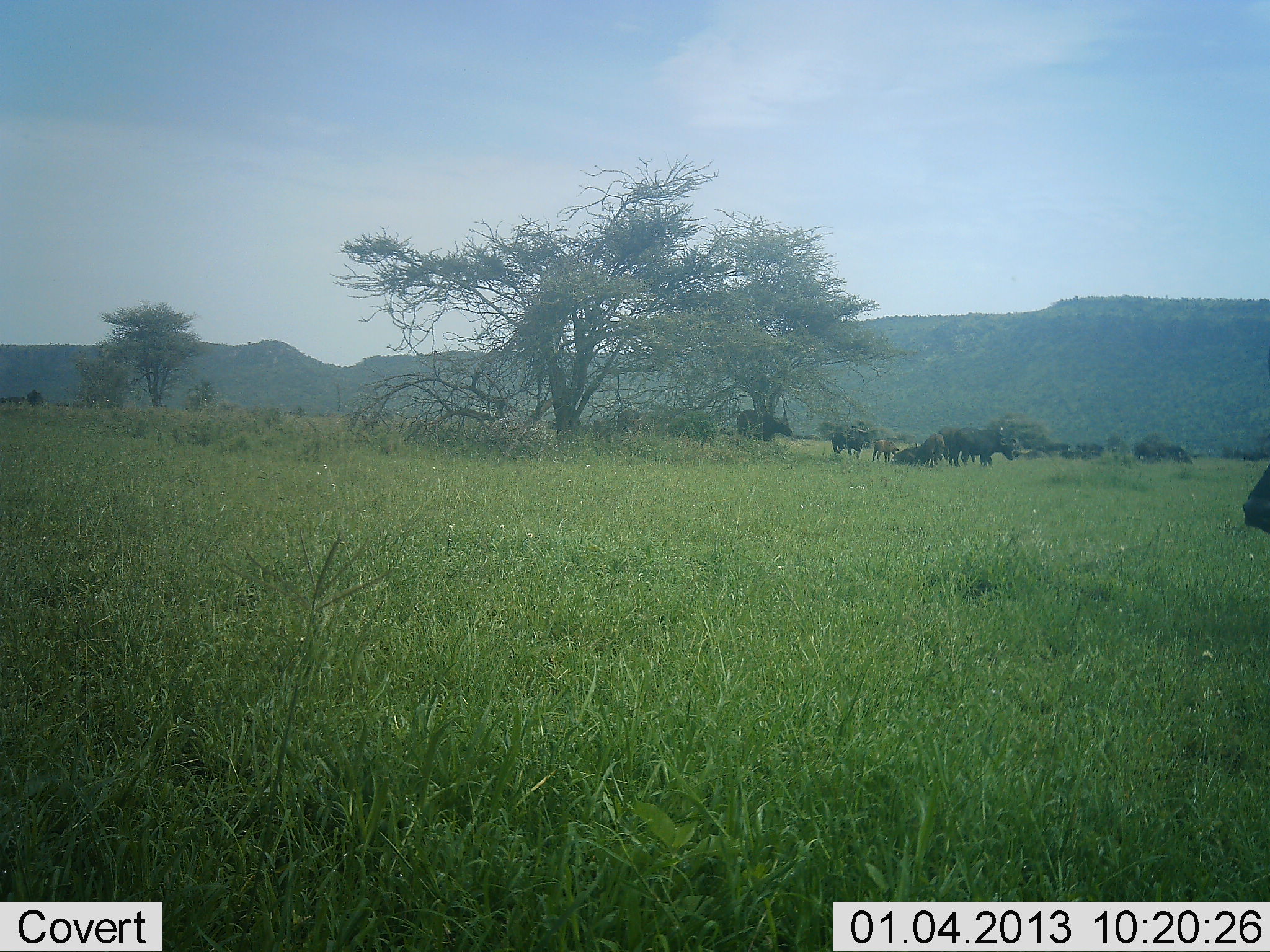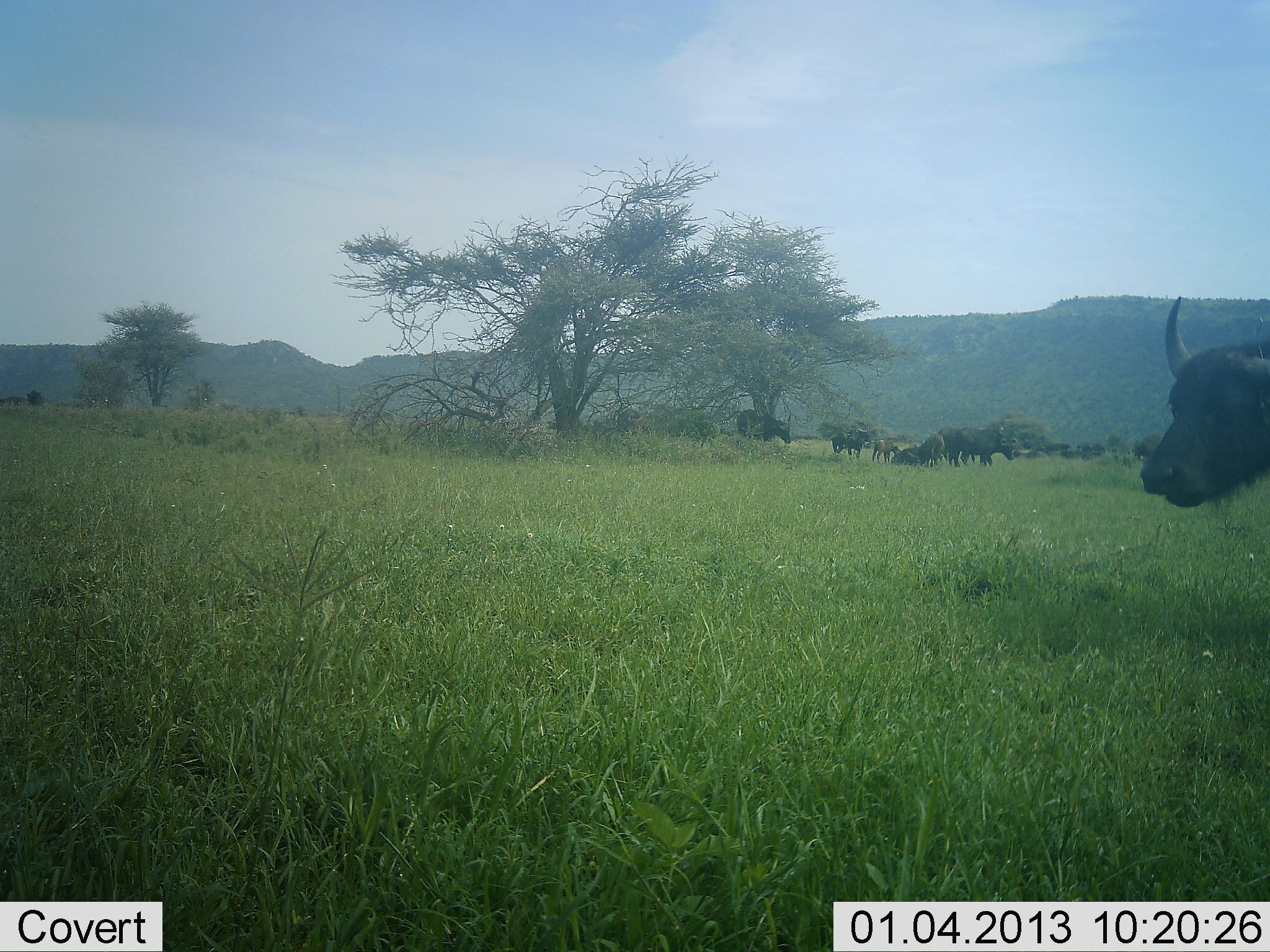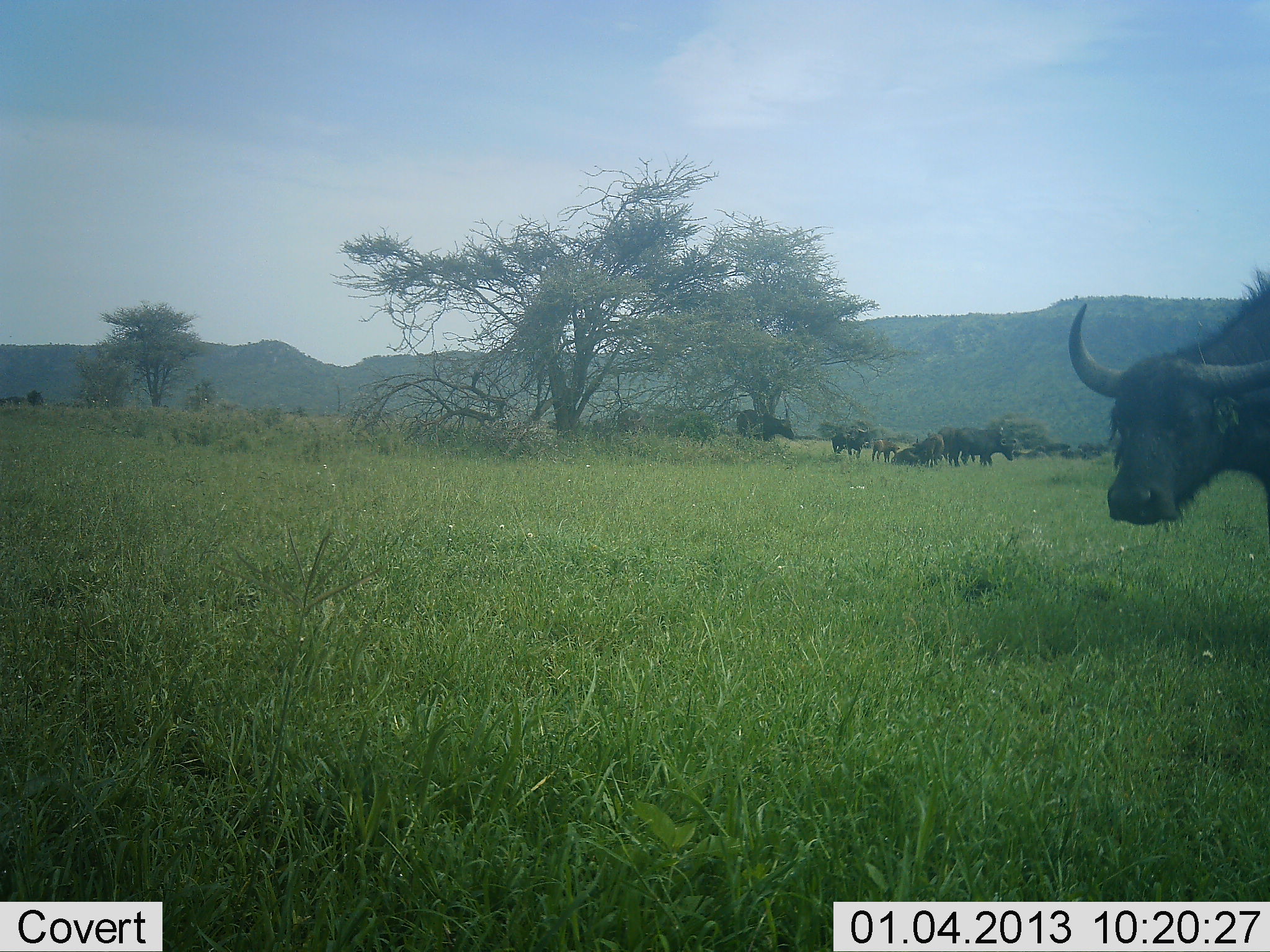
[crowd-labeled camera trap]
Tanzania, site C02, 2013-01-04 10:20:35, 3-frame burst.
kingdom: Animalia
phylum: Chordata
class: Mammalia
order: Artiodactyla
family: Bovidae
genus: Syncerus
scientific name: Syncerus caffer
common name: cape buffalo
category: buffalo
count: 8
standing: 84%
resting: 74%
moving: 47%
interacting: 11%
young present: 21%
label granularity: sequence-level